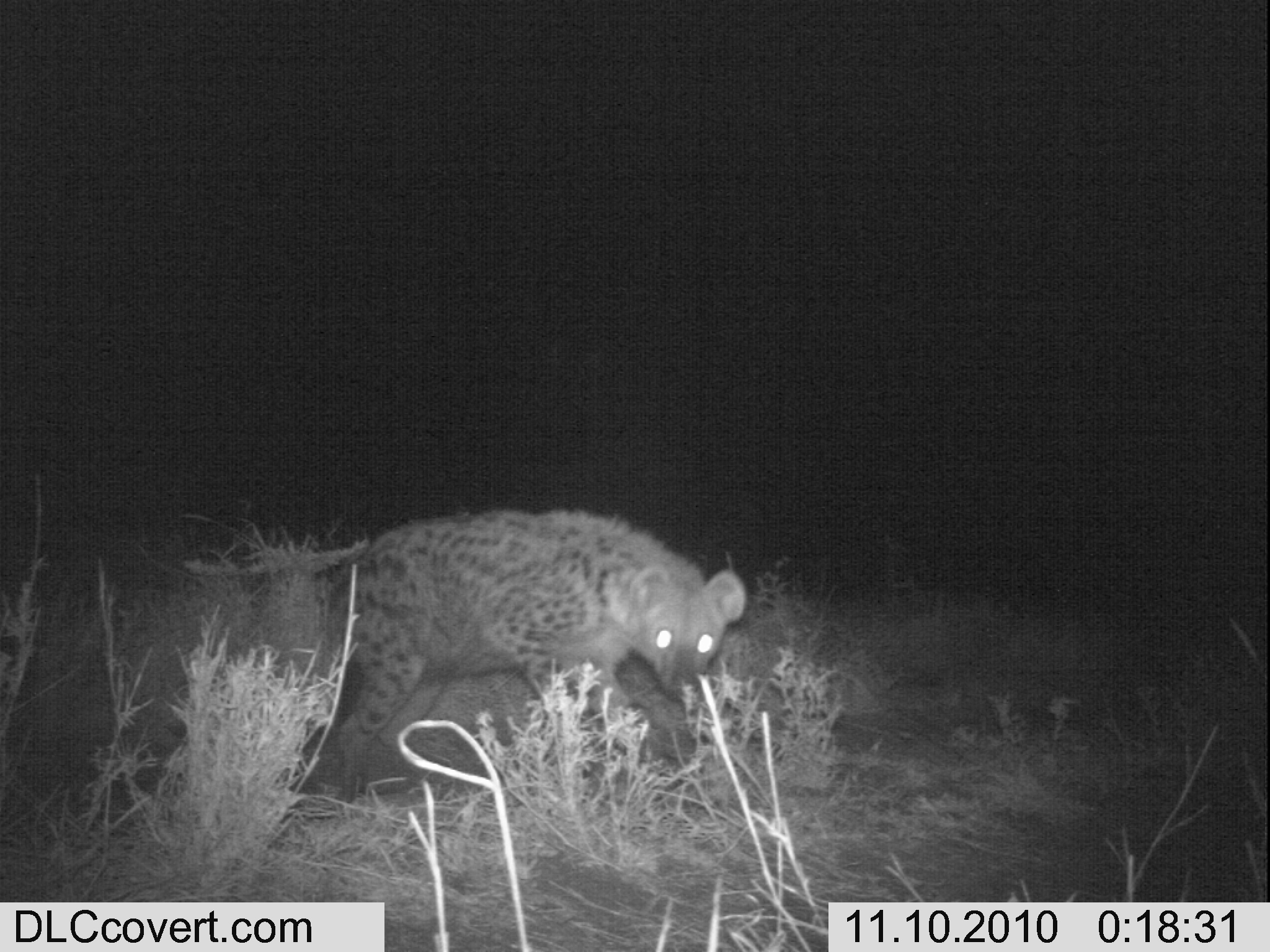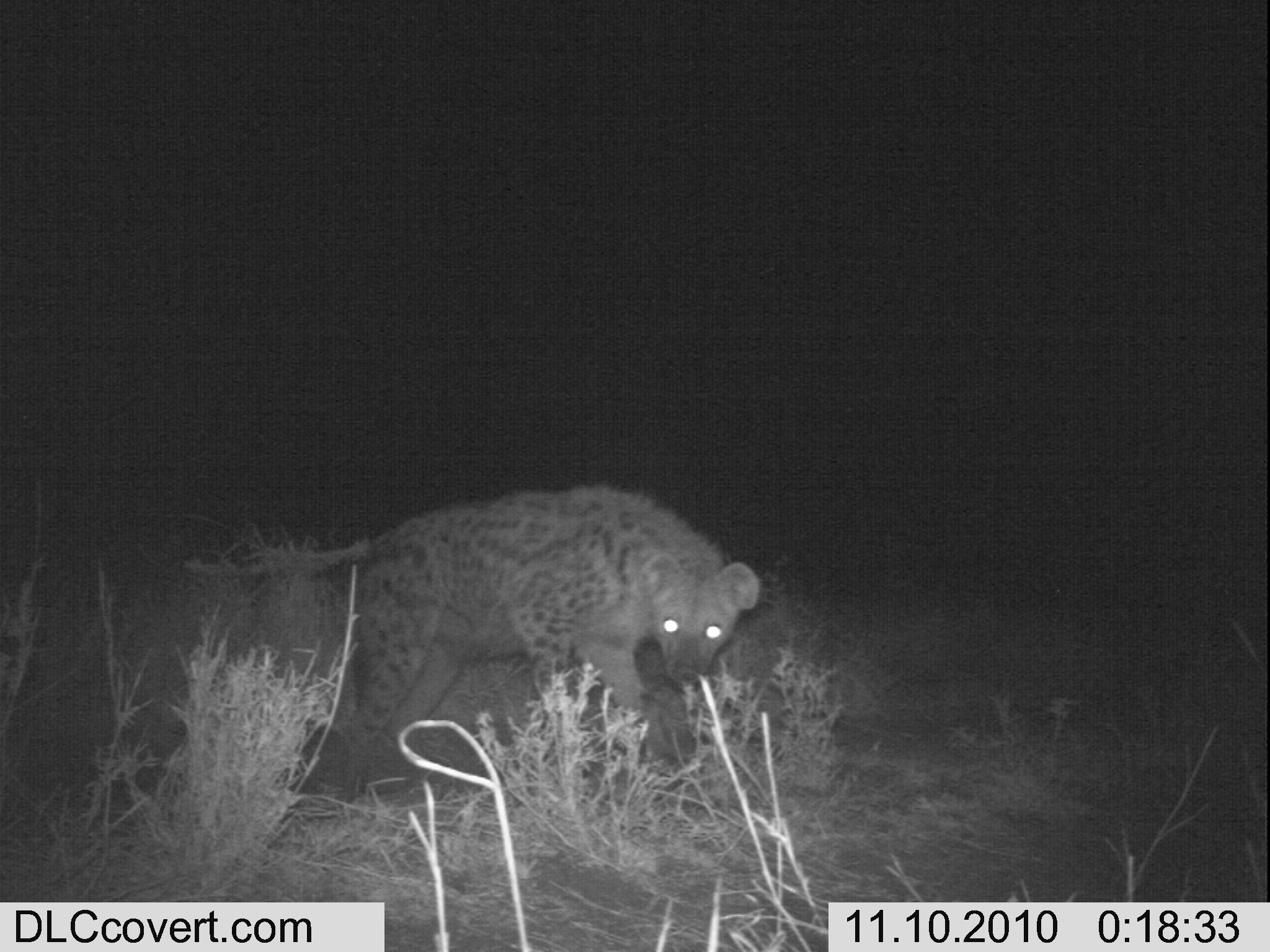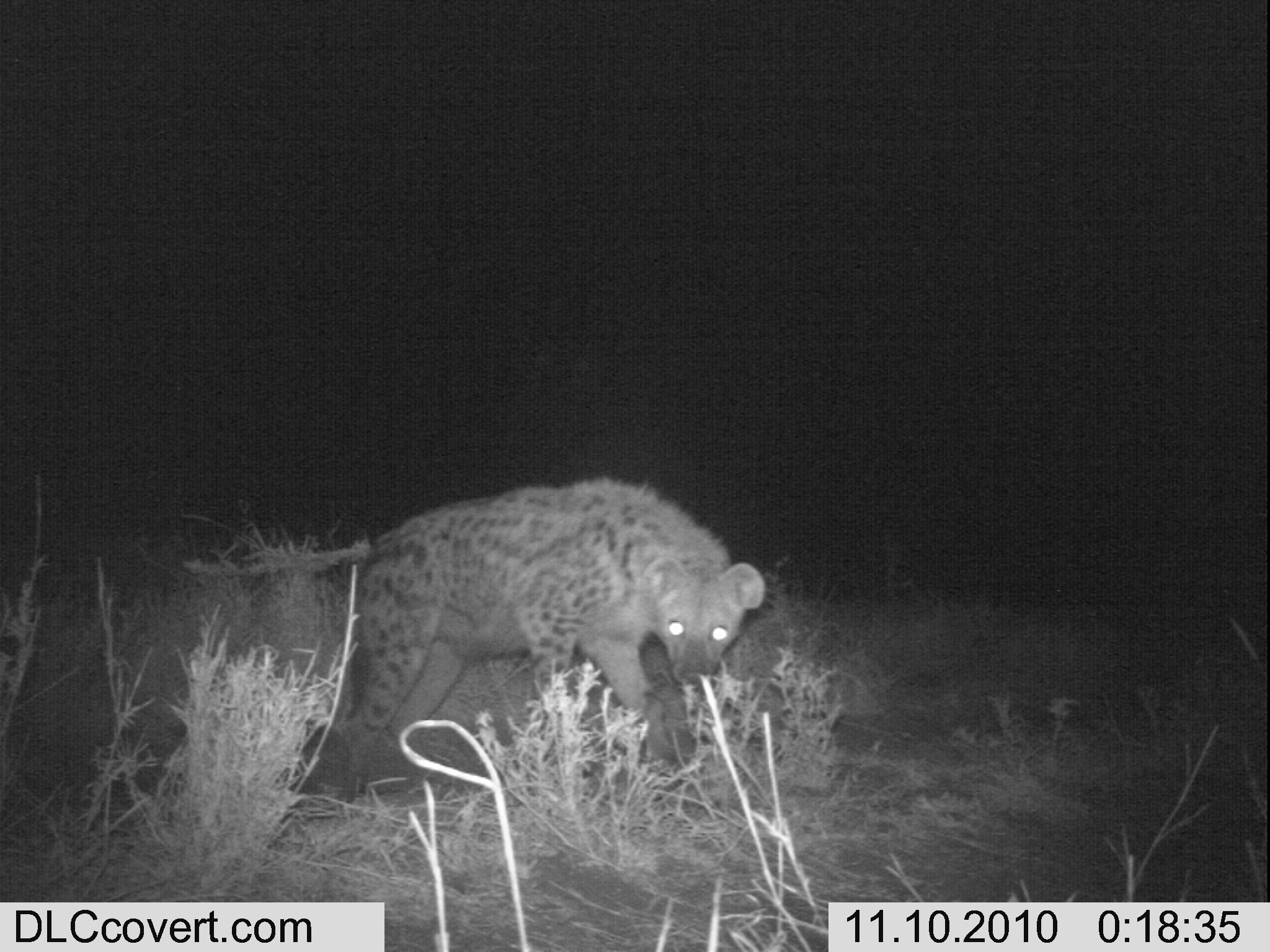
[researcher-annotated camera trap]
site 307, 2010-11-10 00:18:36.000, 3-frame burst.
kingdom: Animalia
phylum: Chordata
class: Mammalia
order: Carnivora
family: Hyaenidae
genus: Crocuta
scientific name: Crocuta crocuta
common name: spotted hyena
Crocuta crocuta (spotted hyena), count 1.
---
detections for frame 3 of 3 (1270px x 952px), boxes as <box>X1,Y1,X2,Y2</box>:
crocuta crocuta: <box>328,473,767,801</box>